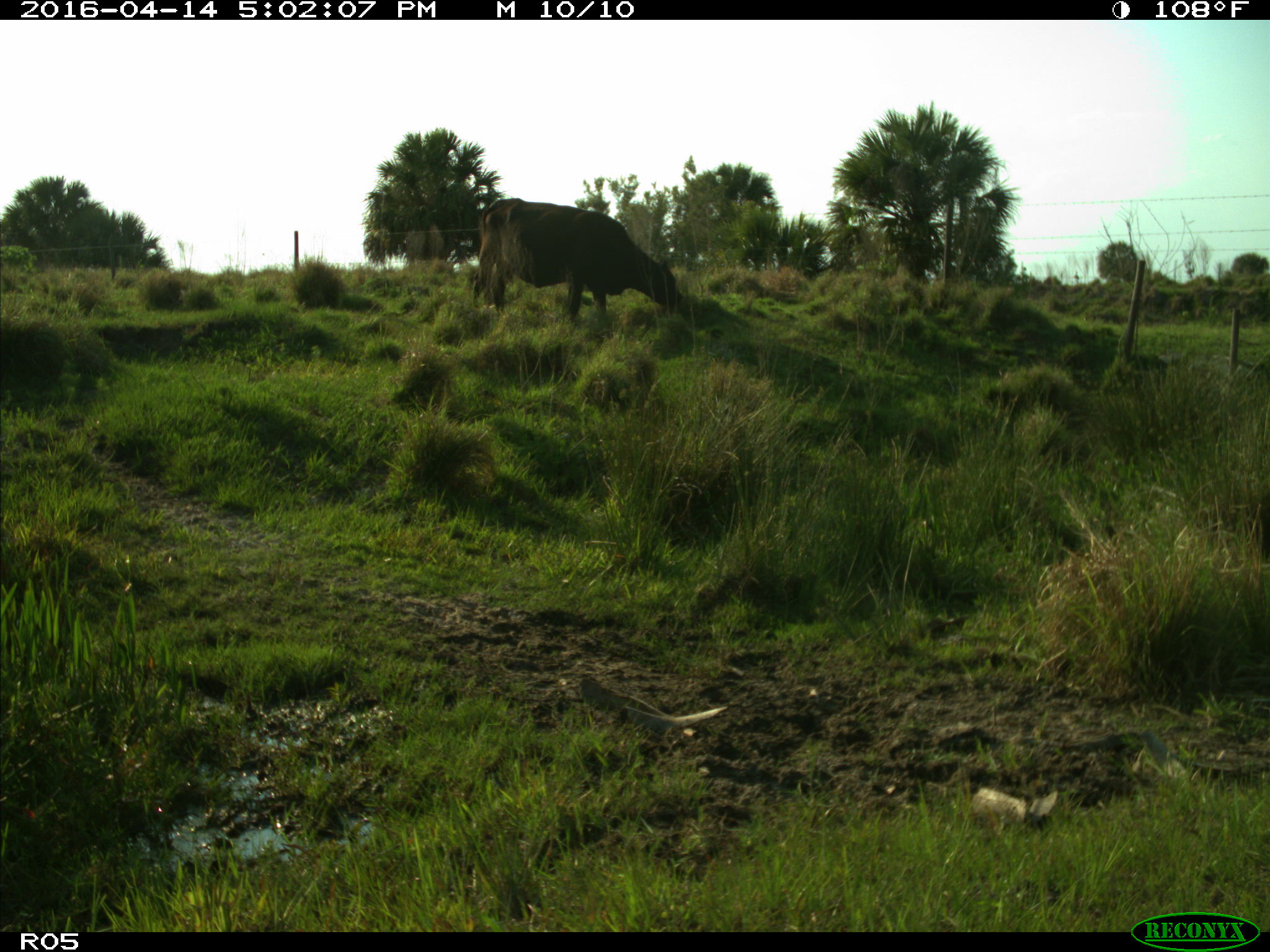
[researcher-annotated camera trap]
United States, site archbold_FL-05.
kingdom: Animalia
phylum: Chordata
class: Mammalia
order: Artiodactyla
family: Bovidae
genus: Bos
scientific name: Bos taurus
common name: domestic cow